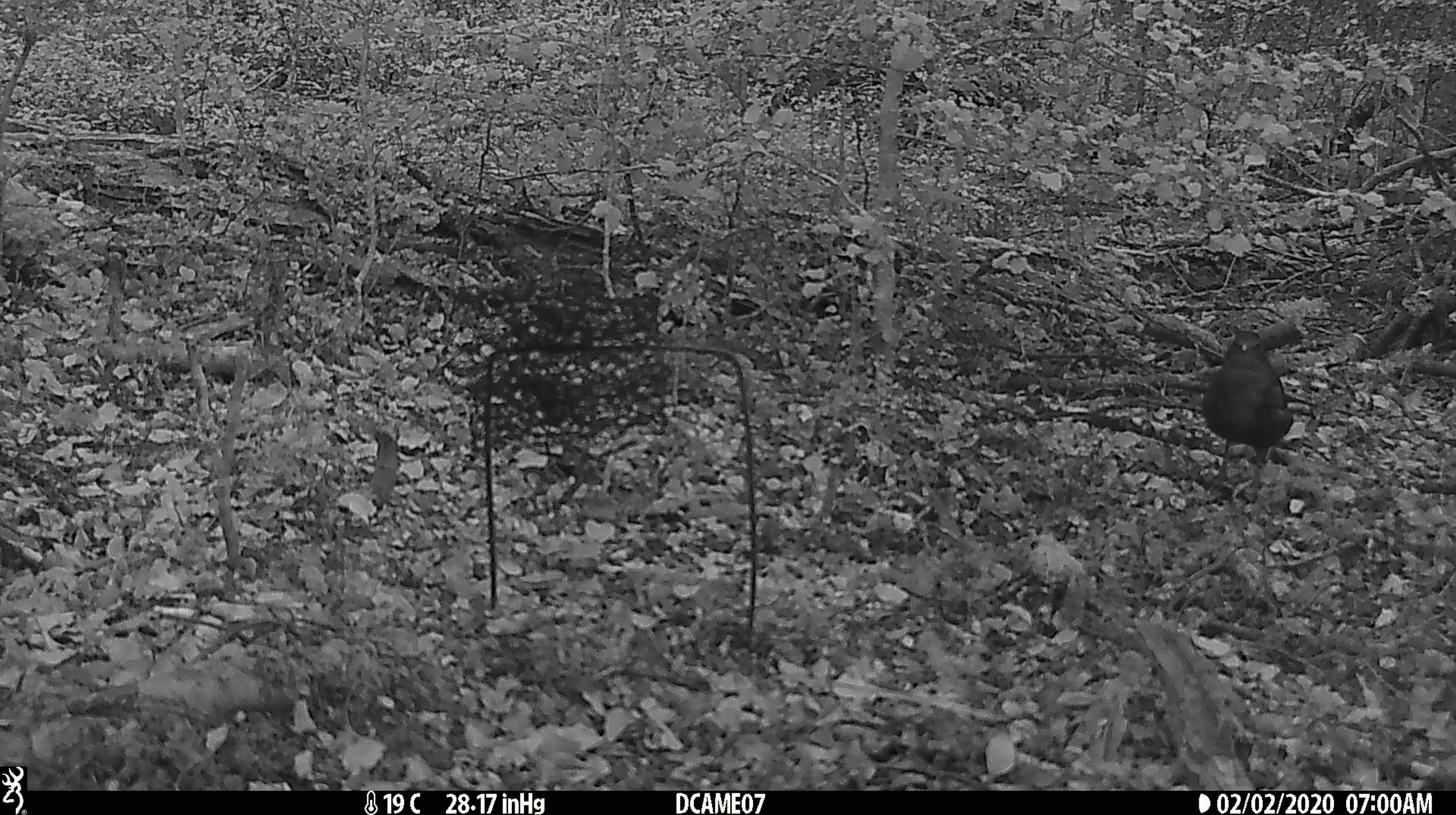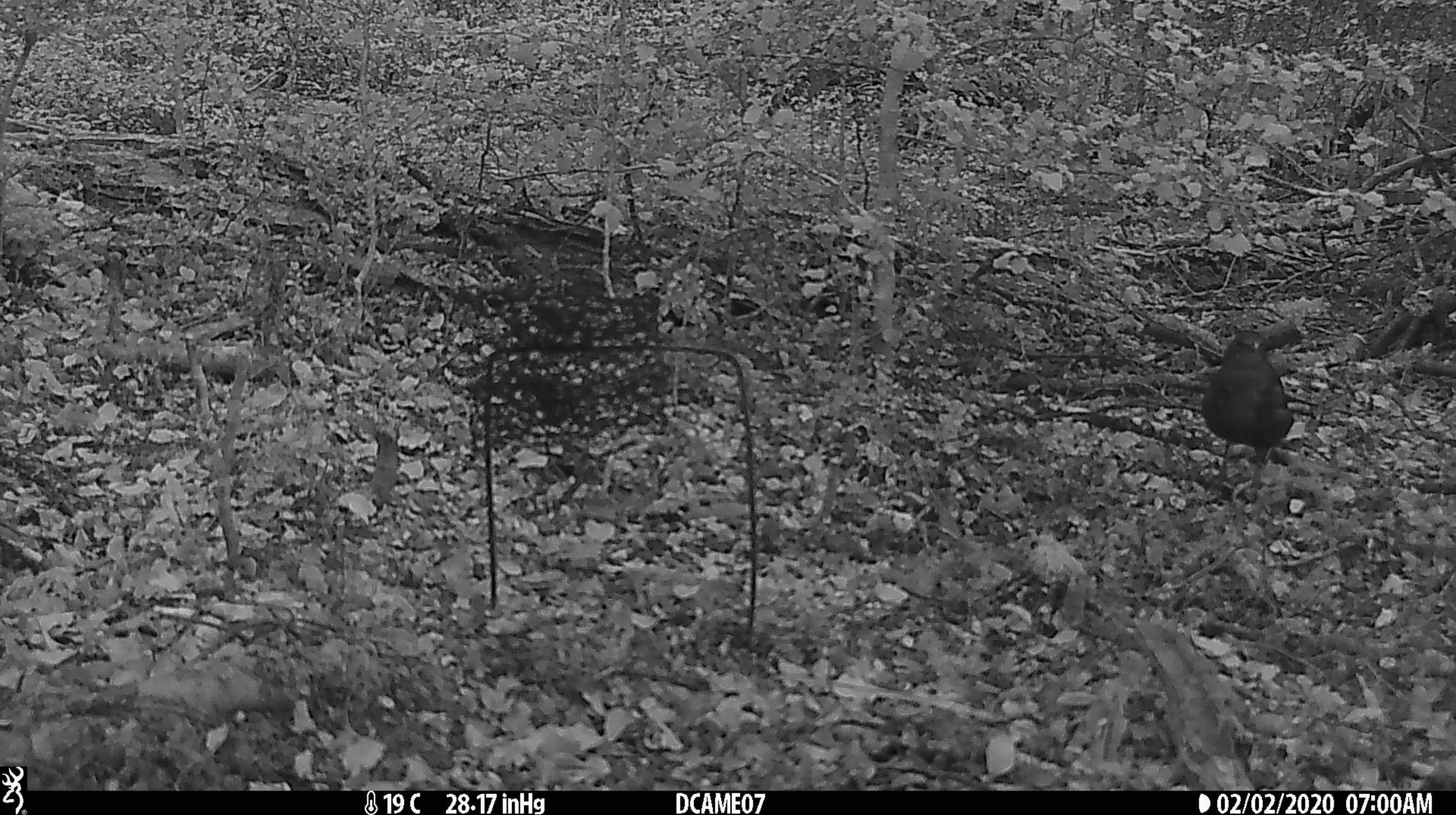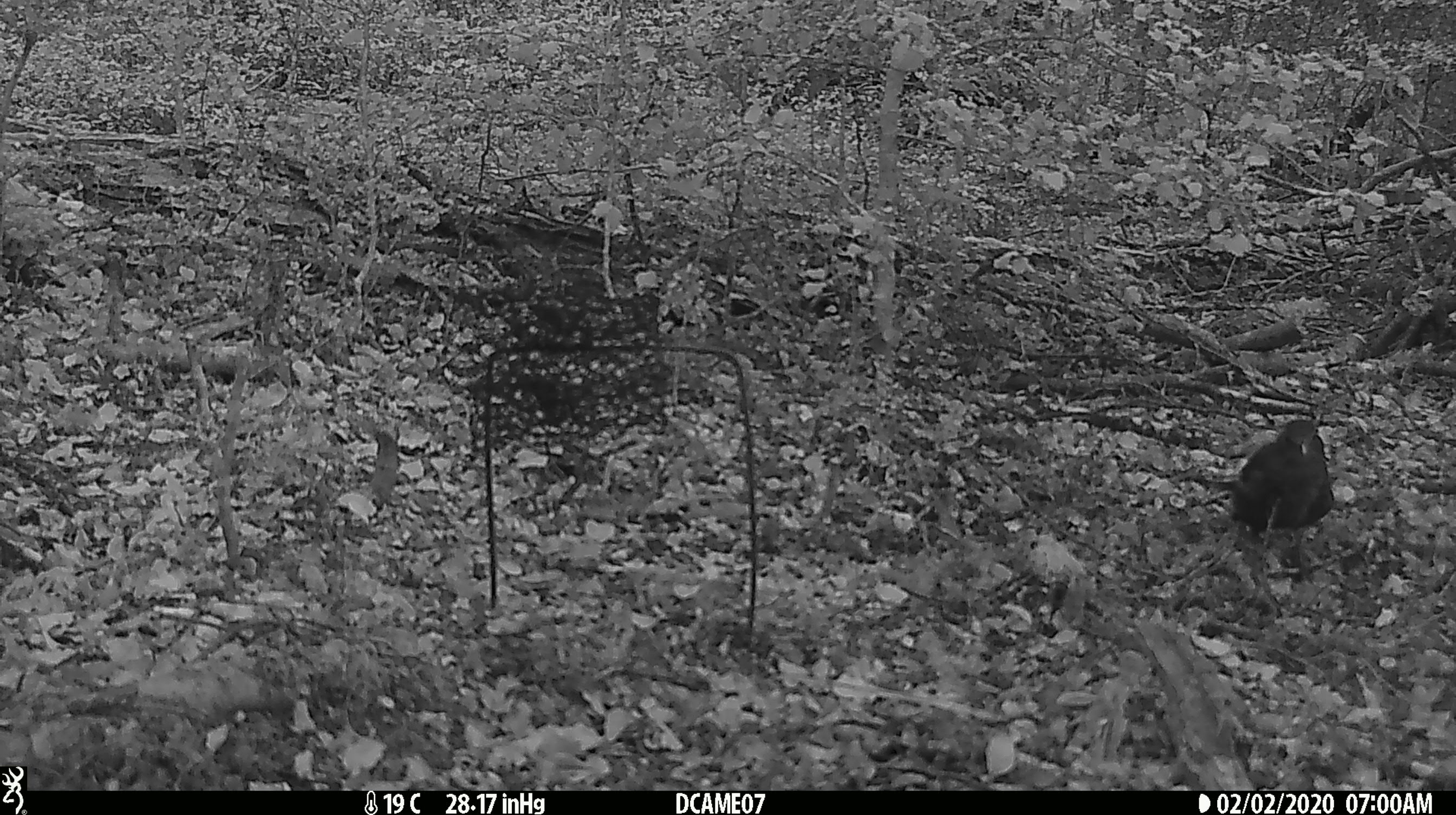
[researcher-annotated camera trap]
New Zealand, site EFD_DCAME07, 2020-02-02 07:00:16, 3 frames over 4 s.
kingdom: Animalia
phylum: Chordata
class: Aves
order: Passeriformes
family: Turdidae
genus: Turdus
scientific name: Turdus merula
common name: eurasian blackbird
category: blackbird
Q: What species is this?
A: Blackbird (eurasian blackbird) (Turdus merula).